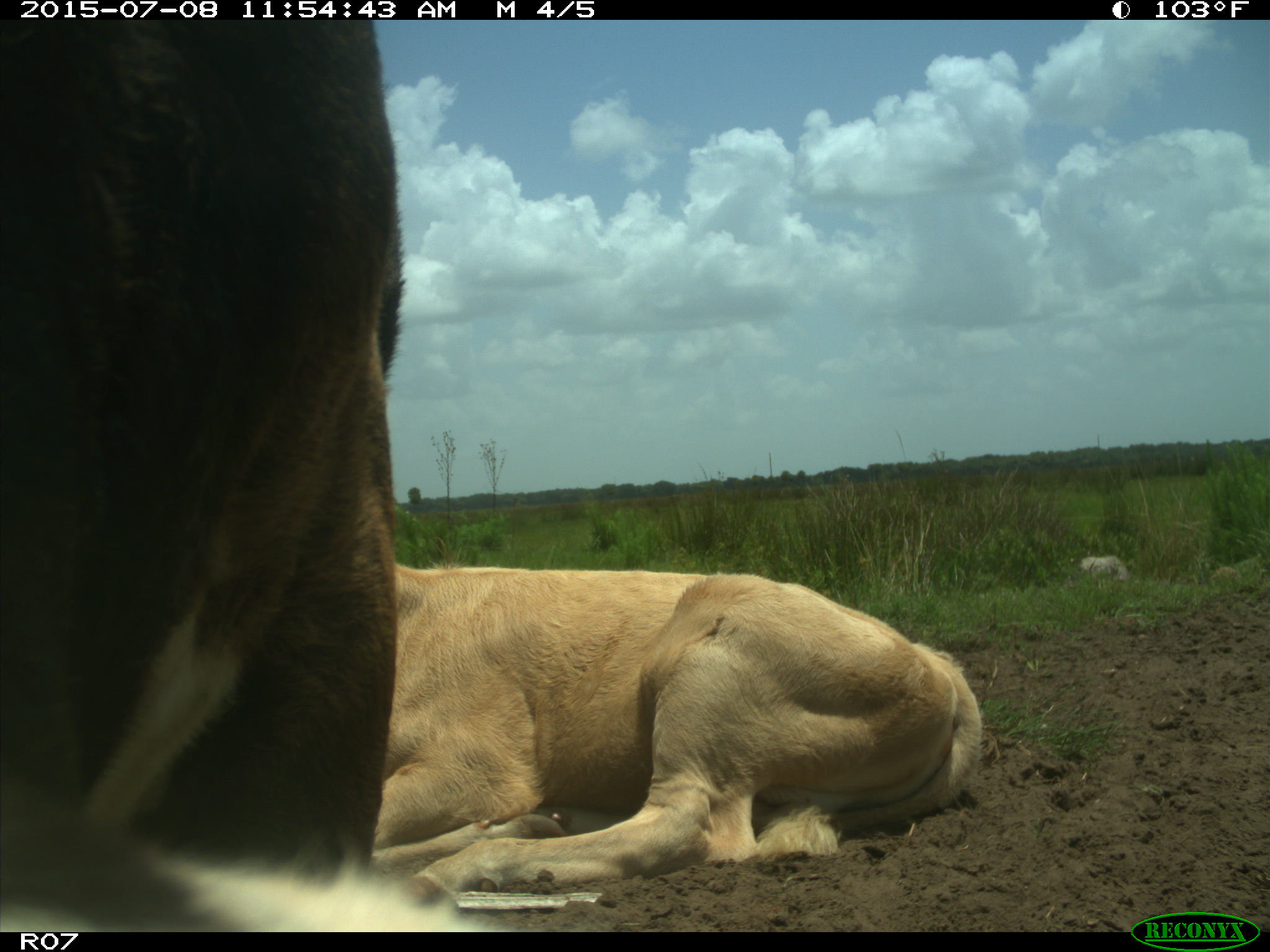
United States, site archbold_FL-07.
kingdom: Animalia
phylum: Chordata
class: Mammalia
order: Artiodactyla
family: Bovidae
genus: Bos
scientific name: Bos taurus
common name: domestic cow